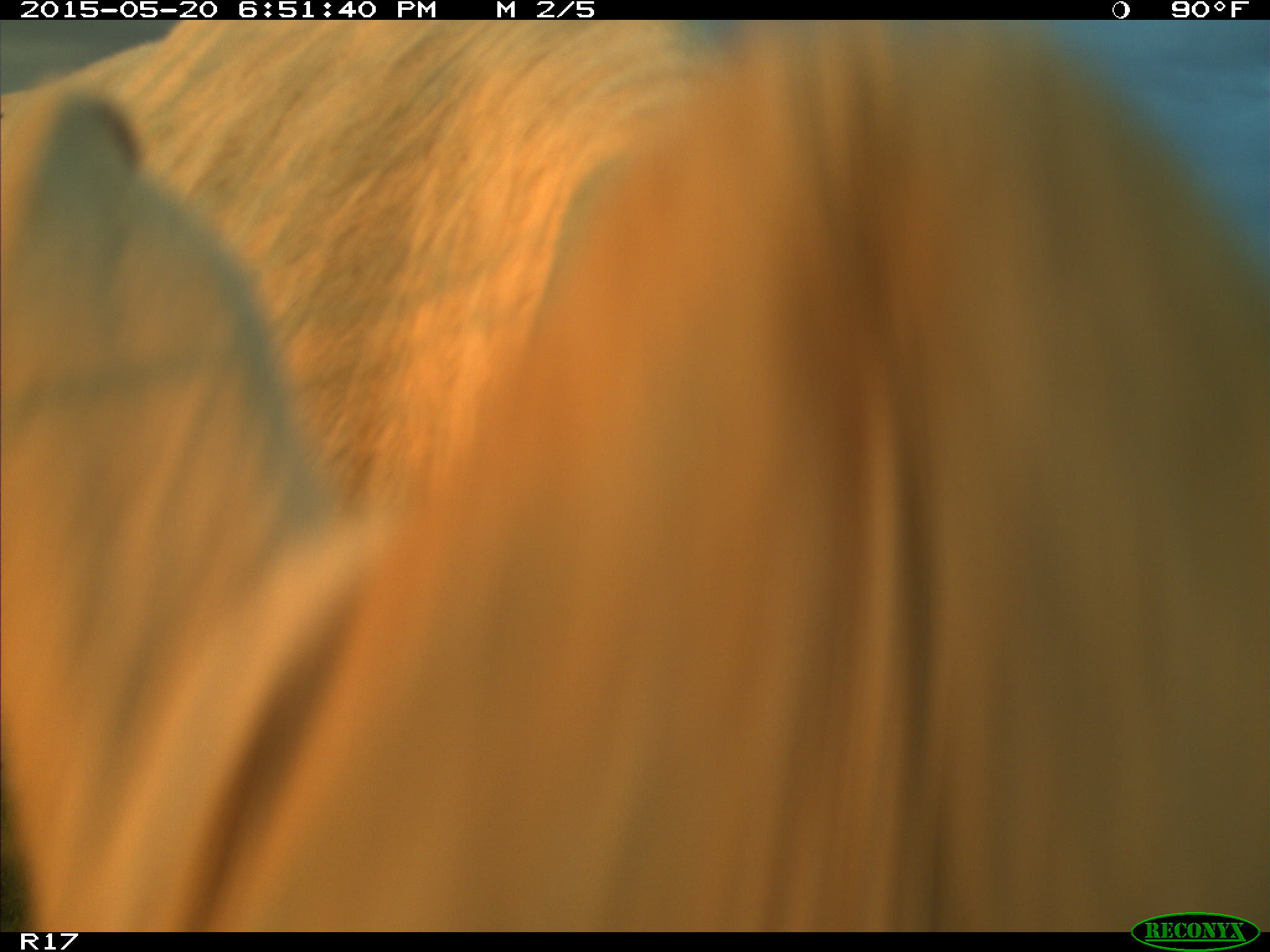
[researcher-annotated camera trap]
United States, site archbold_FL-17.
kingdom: Animalia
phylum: Chordata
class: Mammalia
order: Artiodactyla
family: Bovidae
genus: Bos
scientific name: Bos taurus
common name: domestic cow